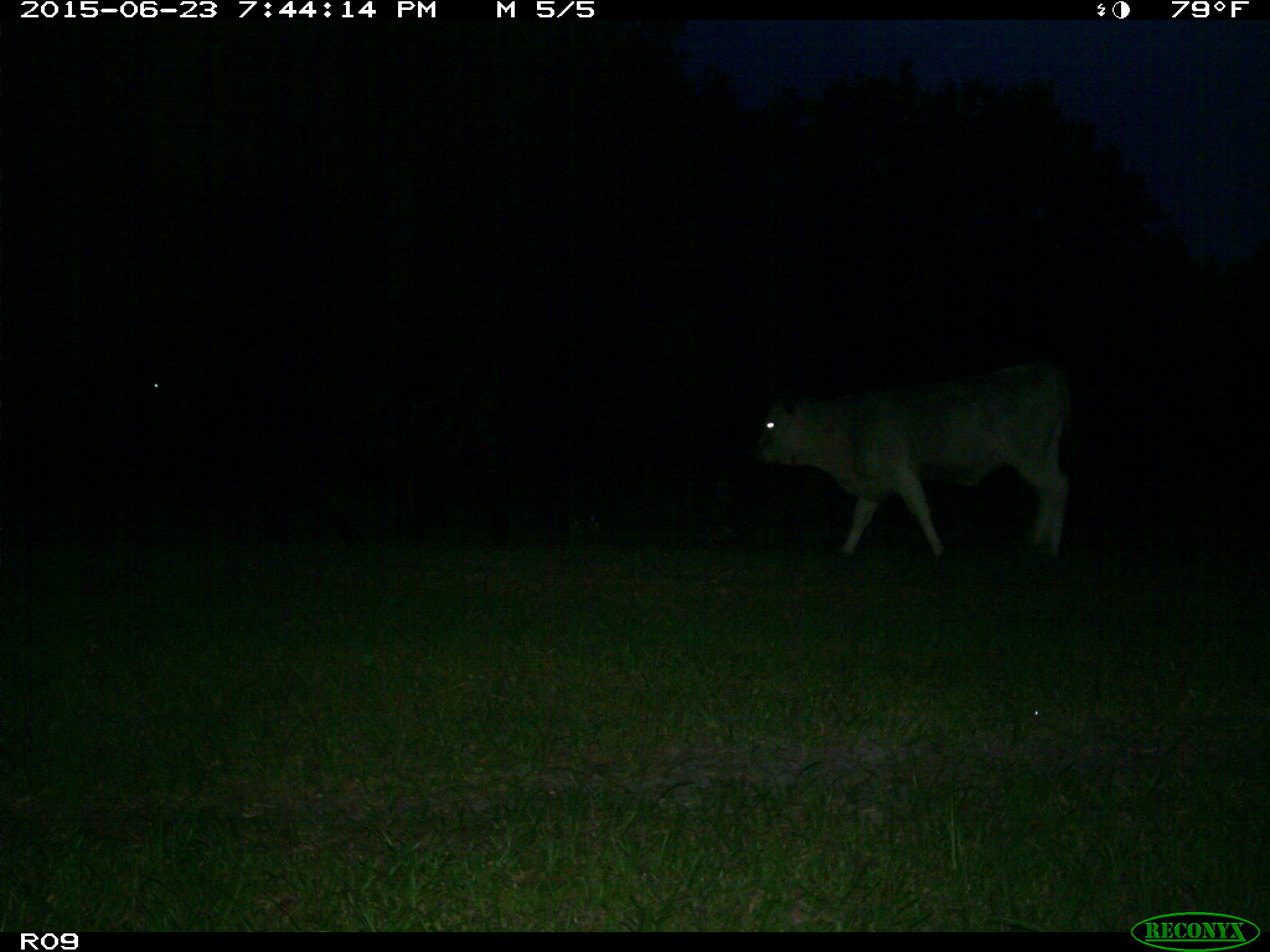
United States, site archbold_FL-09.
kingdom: Animalia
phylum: Chordata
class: Mammalia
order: Artiodactyla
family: Bovidae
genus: Bos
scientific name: Bos taurus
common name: domestic cow